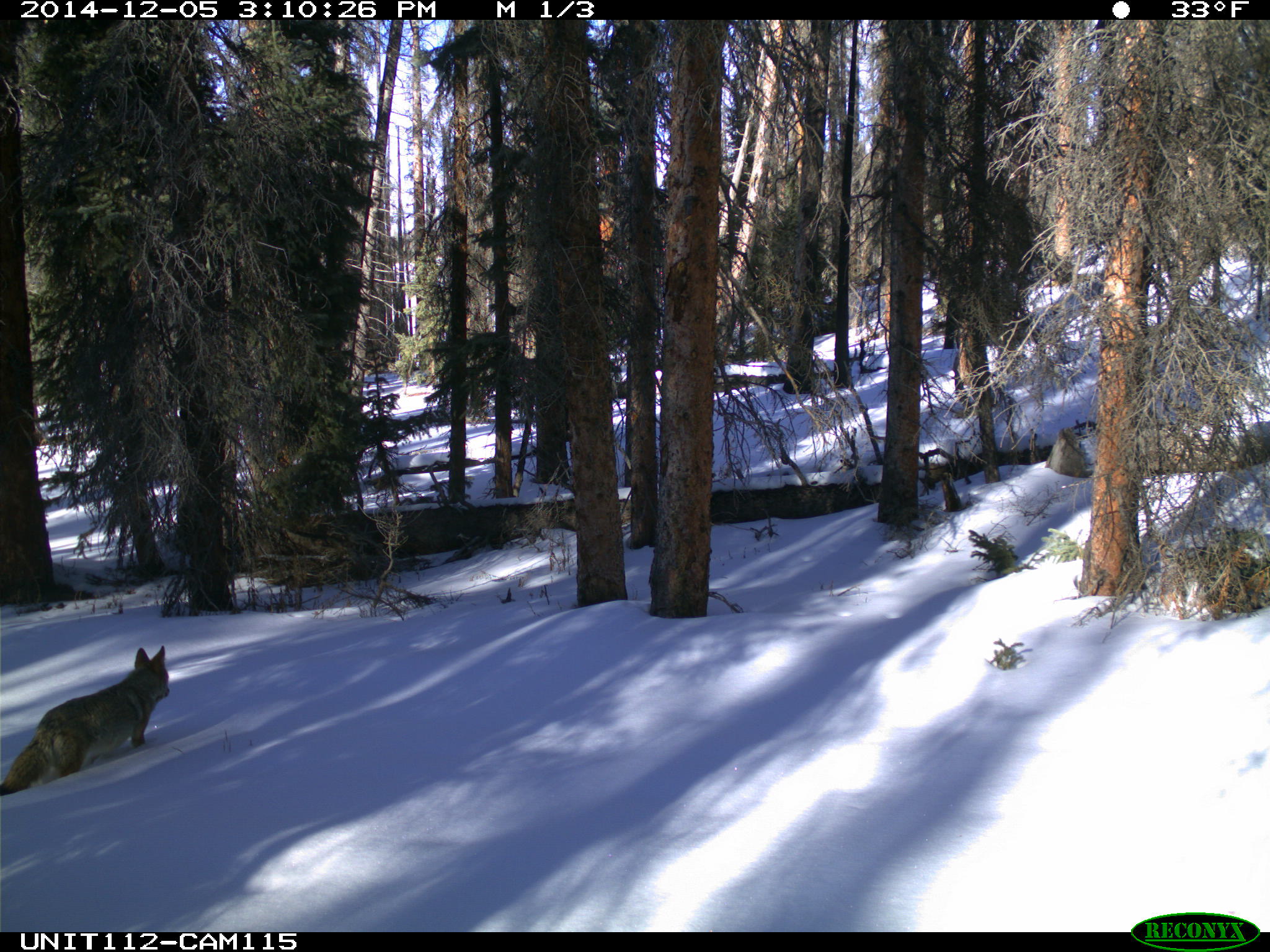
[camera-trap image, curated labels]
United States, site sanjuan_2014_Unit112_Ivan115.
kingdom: Animalia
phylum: Chordata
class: Mammalia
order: Carnivora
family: Canidae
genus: Canis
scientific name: Canis latrans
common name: coyote